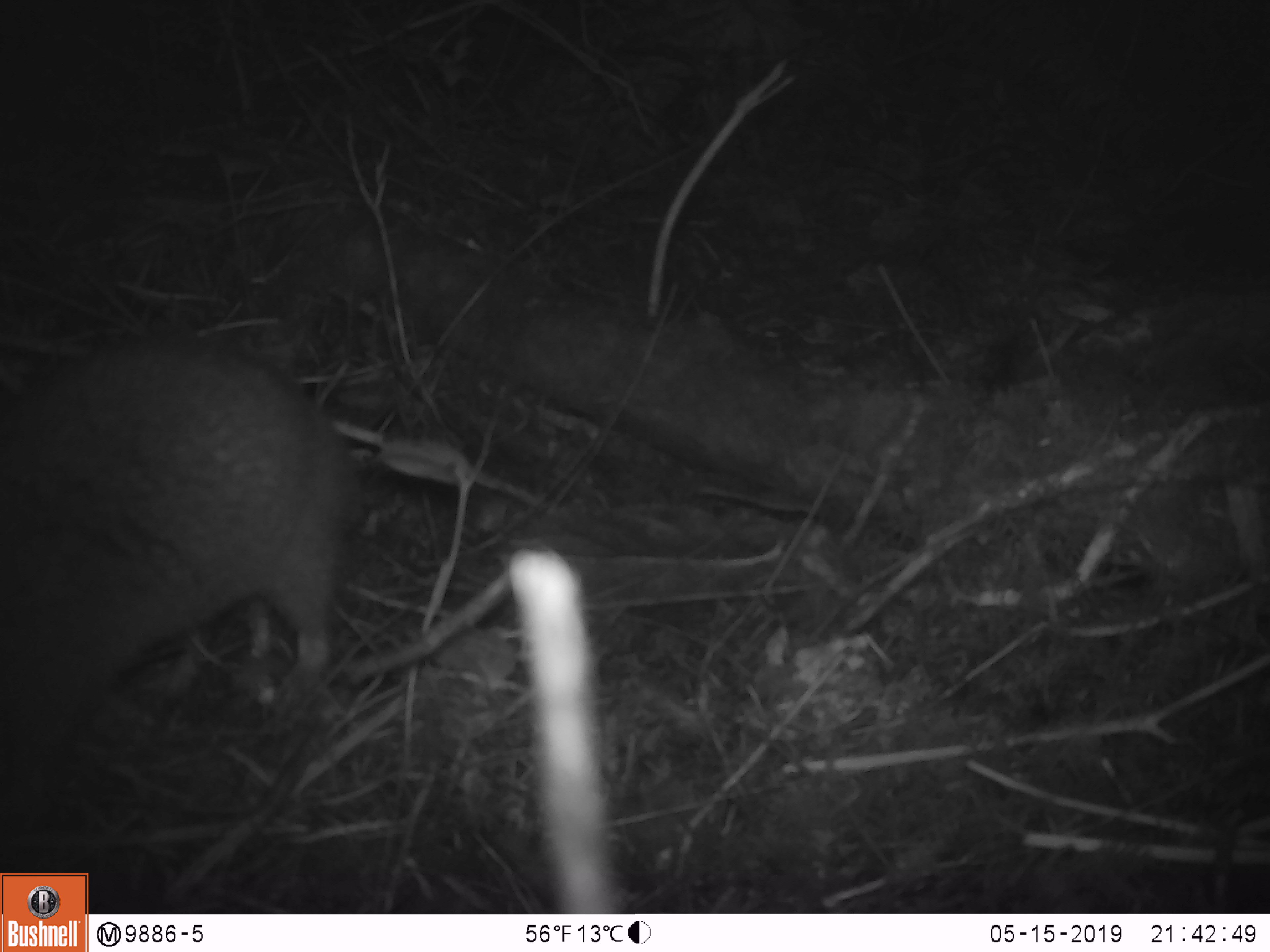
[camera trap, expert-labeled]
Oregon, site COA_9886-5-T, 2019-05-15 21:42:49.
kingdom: Animalia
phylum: Chordata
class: Mammalia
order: Rodentia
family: Aplodontiidae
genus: Aplodontia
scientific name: Aplodontia rufa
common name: mountain beaver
Mountain beaver (Aplodontia rufa).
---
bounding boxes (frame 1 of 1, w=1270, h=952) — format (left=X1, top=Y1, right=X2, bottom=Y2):
mountain beaver: (left=3, top=332, right=363, bottom=776)